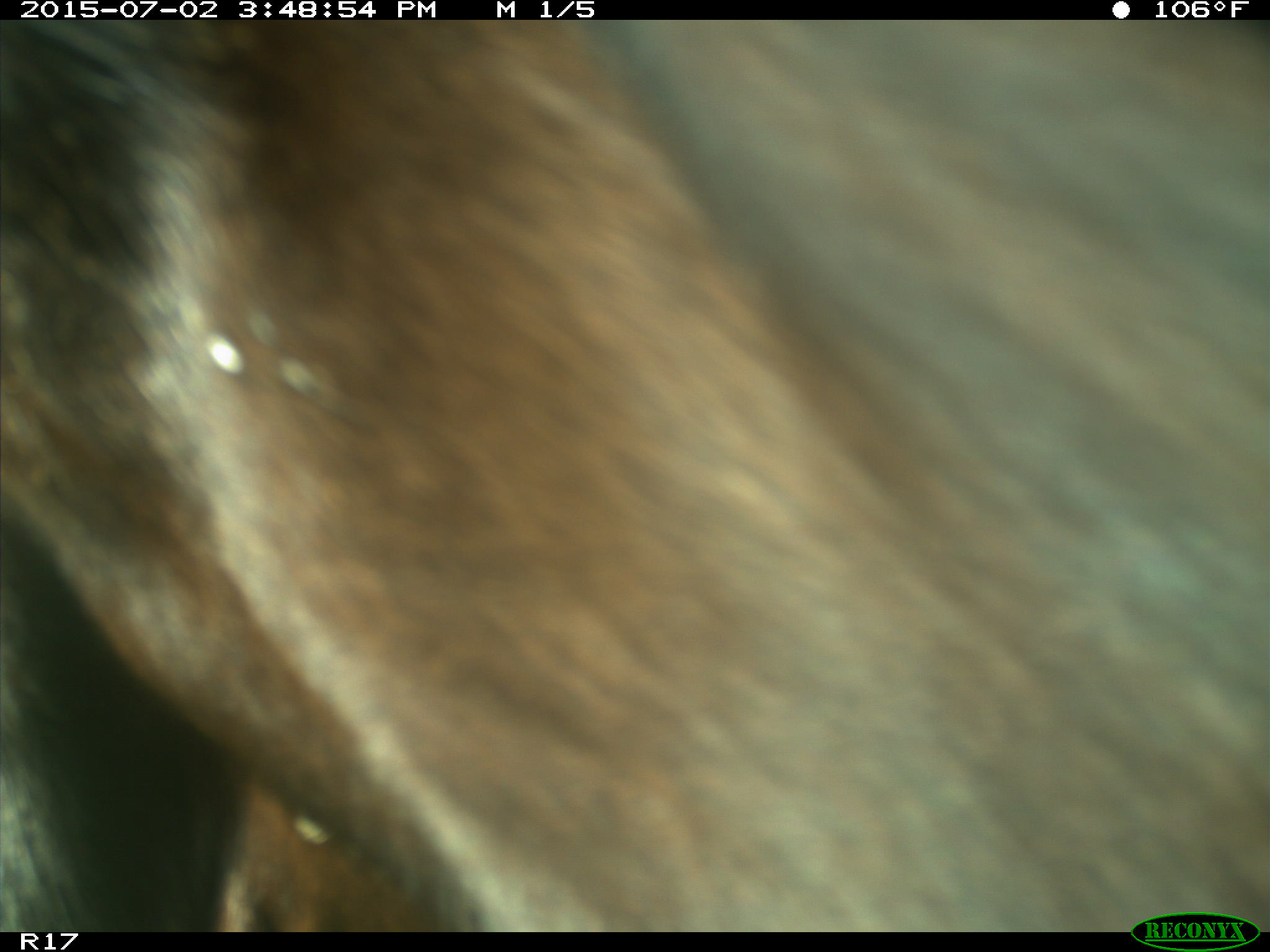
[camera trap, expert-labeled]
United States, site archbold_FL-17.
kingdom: Animalia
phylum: Chordata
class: Mammalia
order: Artiodactyla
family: Bovidae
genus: Bos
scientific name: Bos taurus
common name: domestic cow